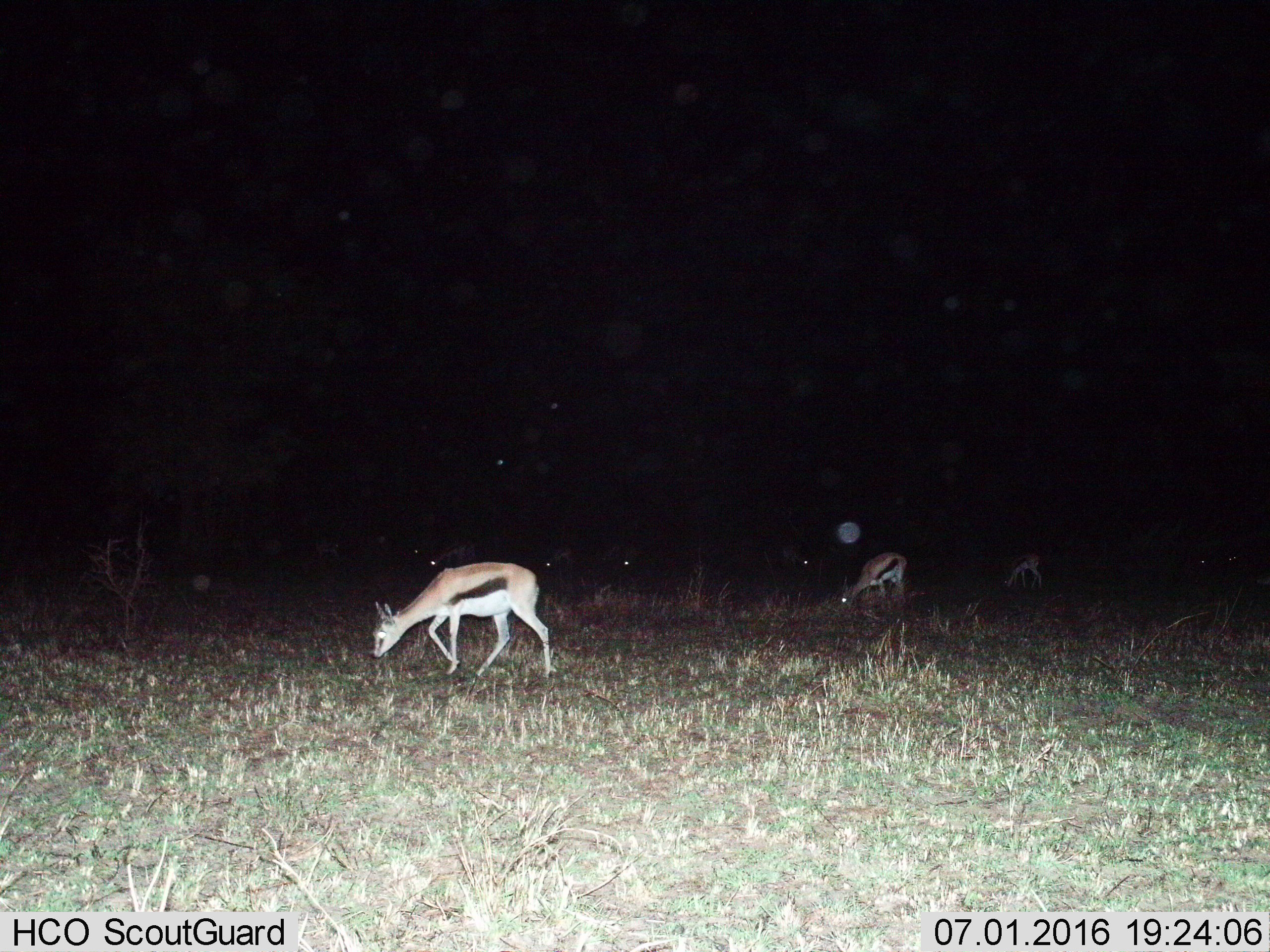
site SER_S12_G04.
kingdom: Animalia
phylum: Chordata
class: Mammalia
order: Artiodactyla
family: Bovidae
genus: Eudorcas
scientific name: Eudorcas thomsonii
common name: thomson's gazelle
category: gazellethomsons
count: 3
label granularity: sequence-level